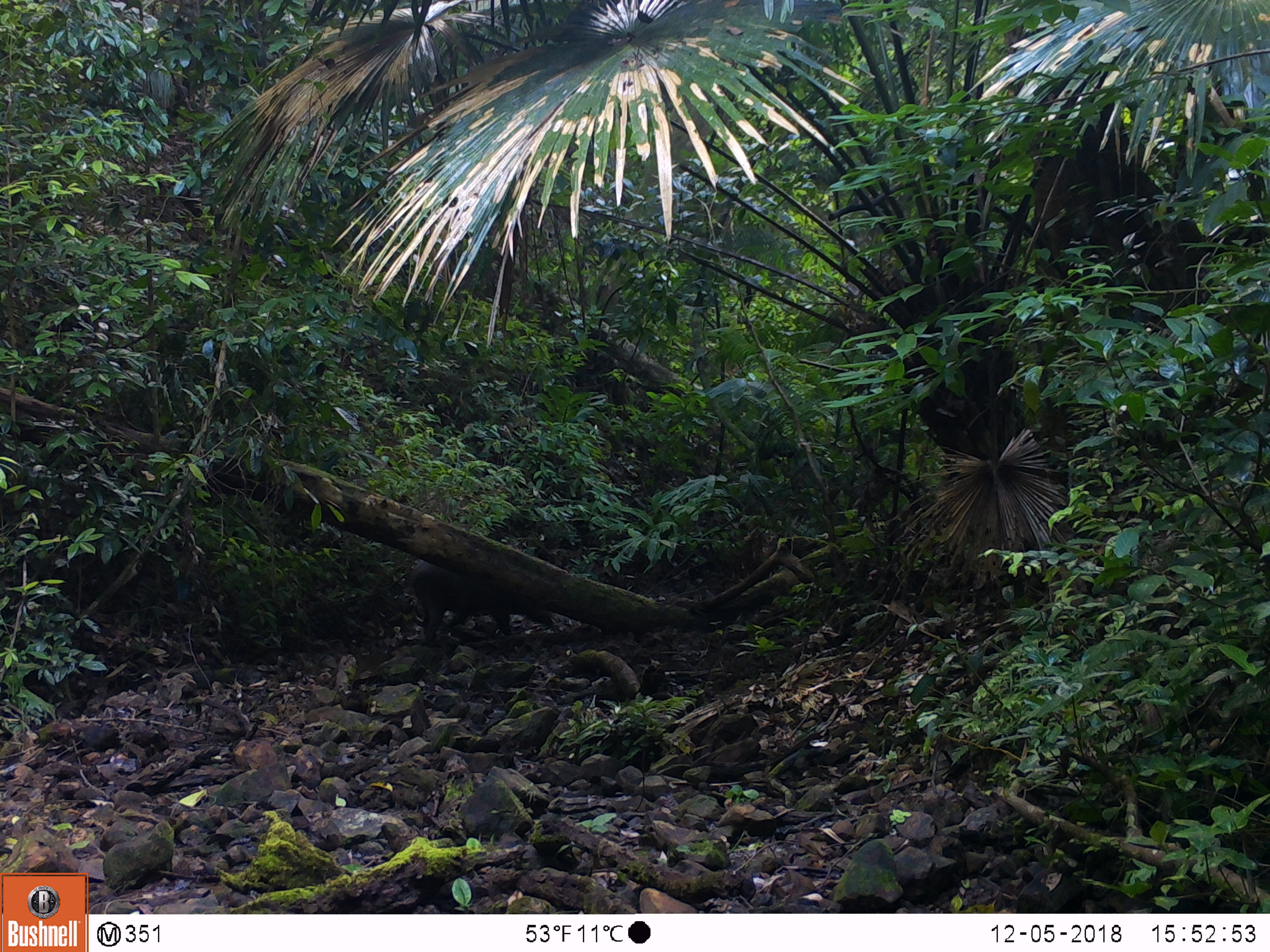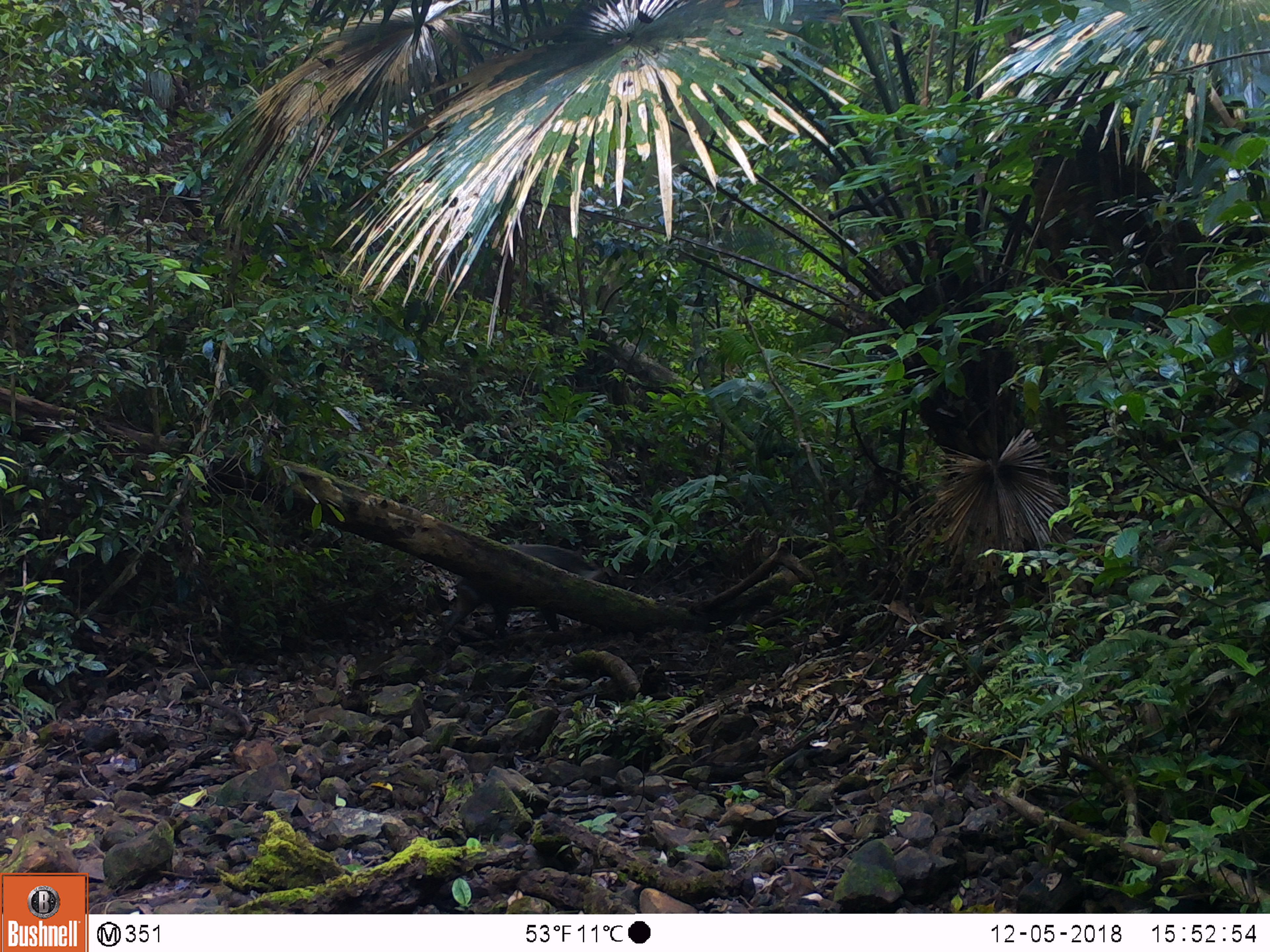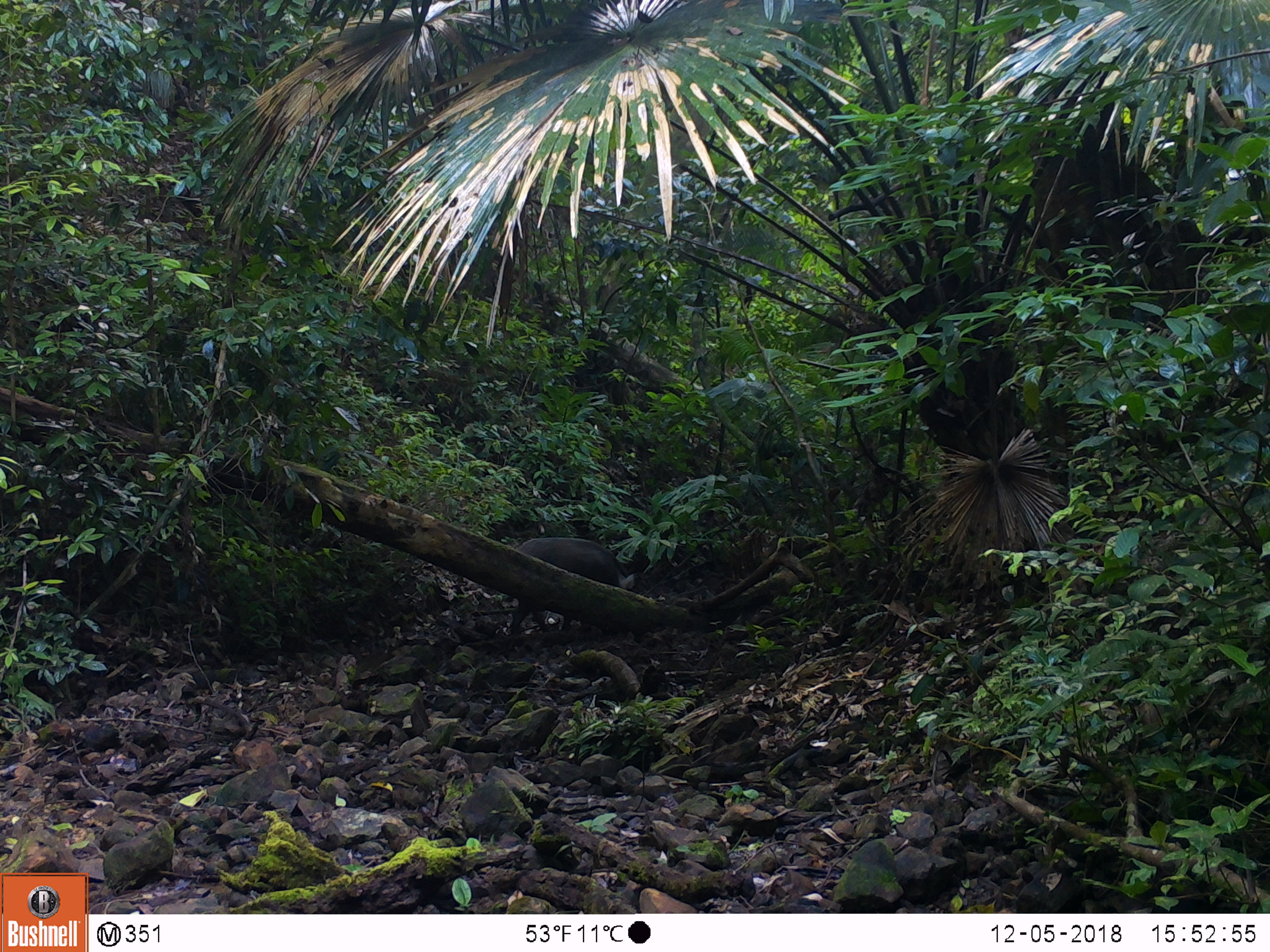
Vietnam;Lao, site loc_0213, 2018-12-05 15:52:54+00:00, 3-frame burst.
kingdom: Animalia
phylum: Chordata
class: Mammalia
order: Artiodactyla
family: Suidae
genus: Sus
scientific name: Sus scrofa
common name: eurasian wild pig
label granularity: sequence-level